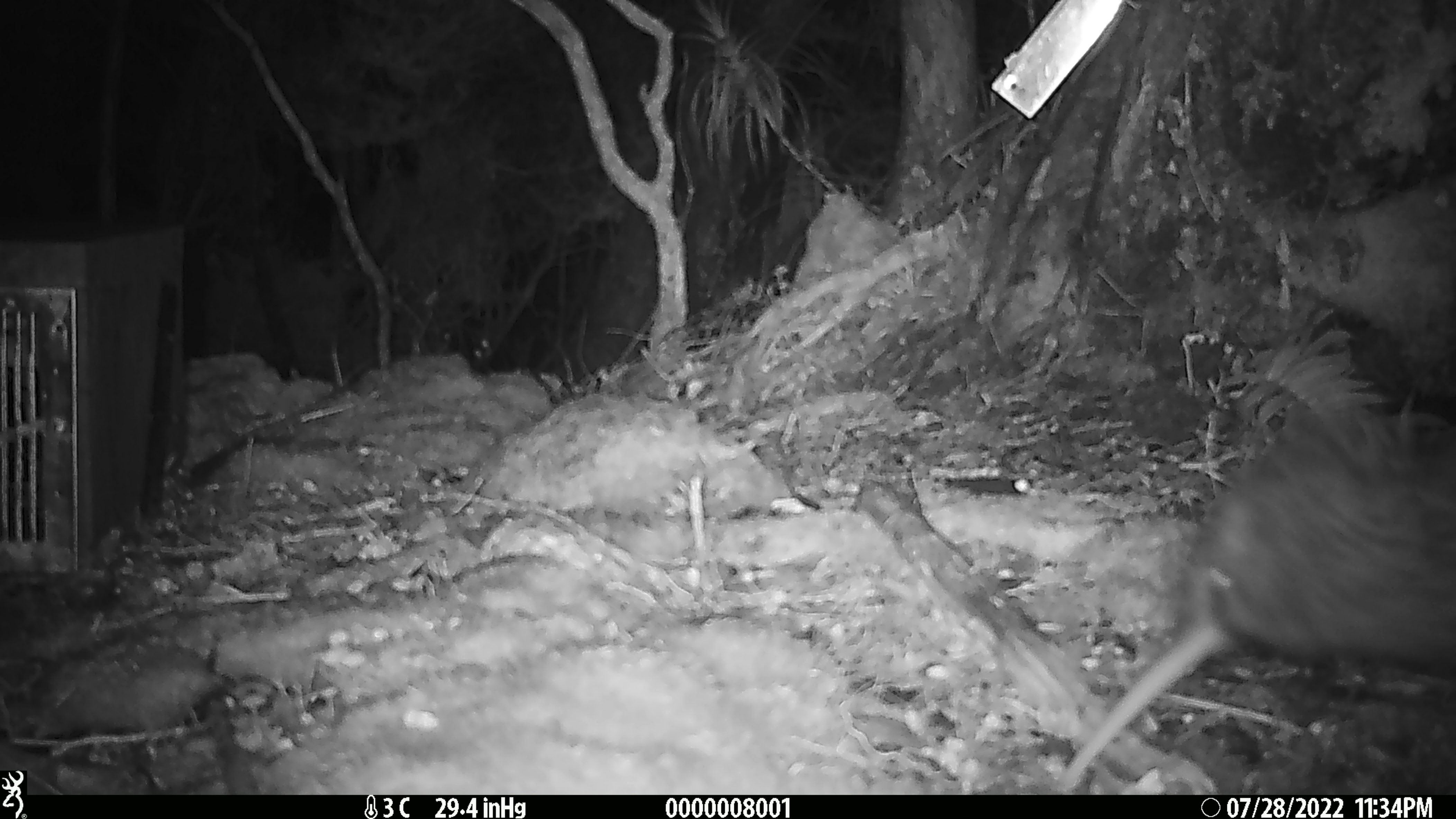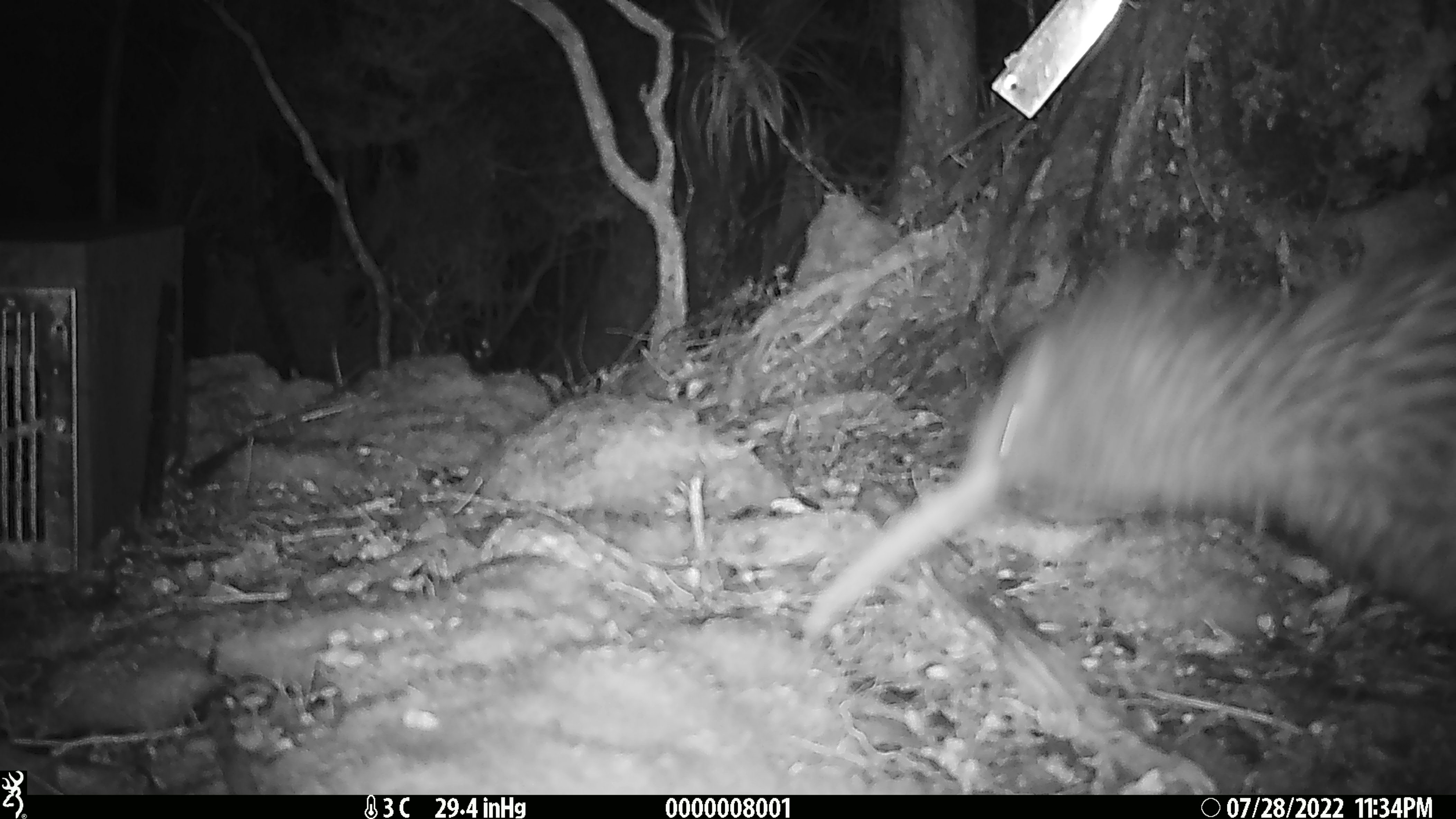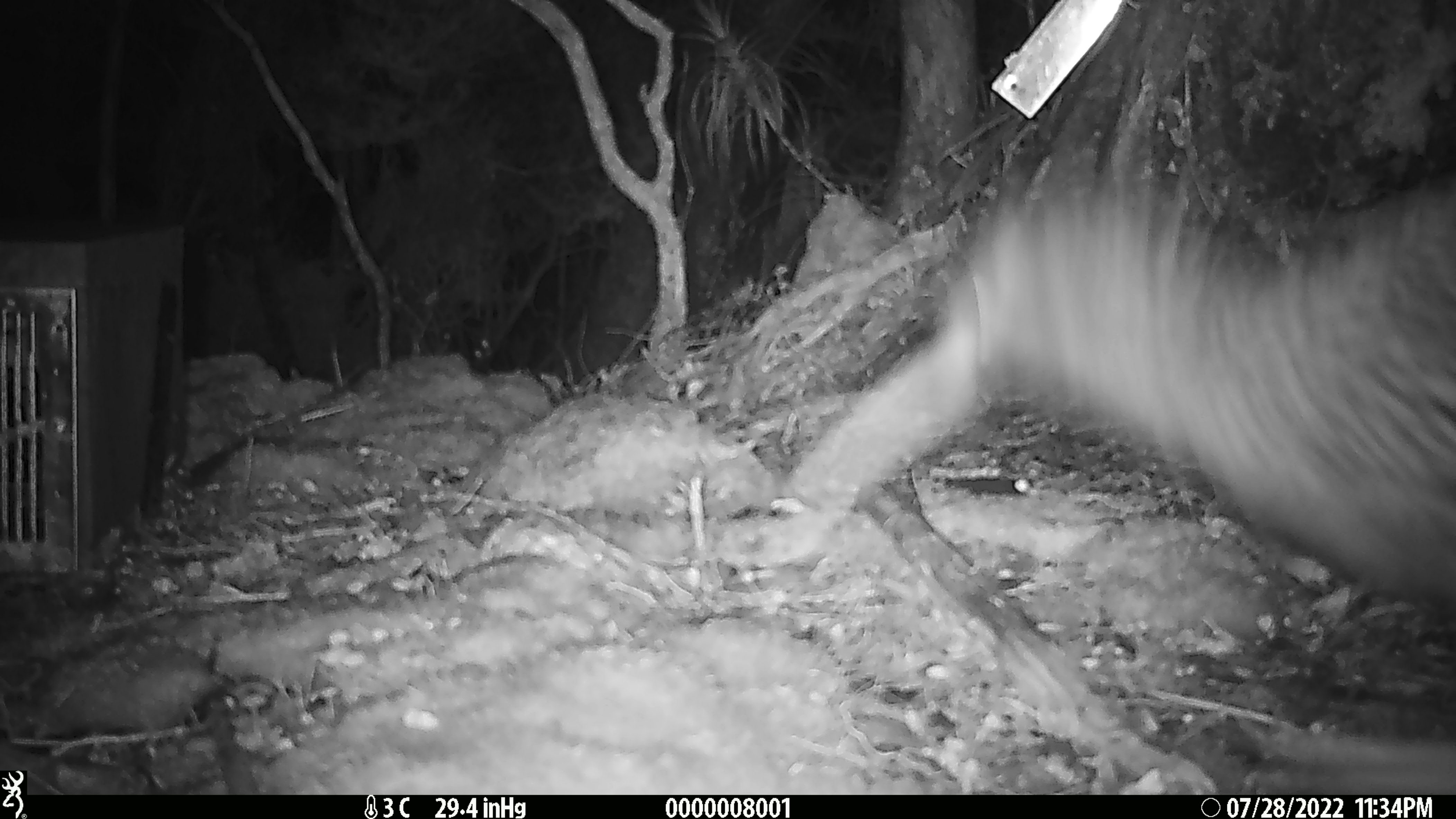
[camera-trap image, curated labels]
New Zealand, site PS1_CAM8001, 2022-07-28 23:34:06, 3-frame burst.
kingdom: Animalia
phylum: Chordata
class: Aves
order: Apterygiformes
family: Apterygidae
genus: Apteryx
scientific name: Apteryx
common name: kiwi